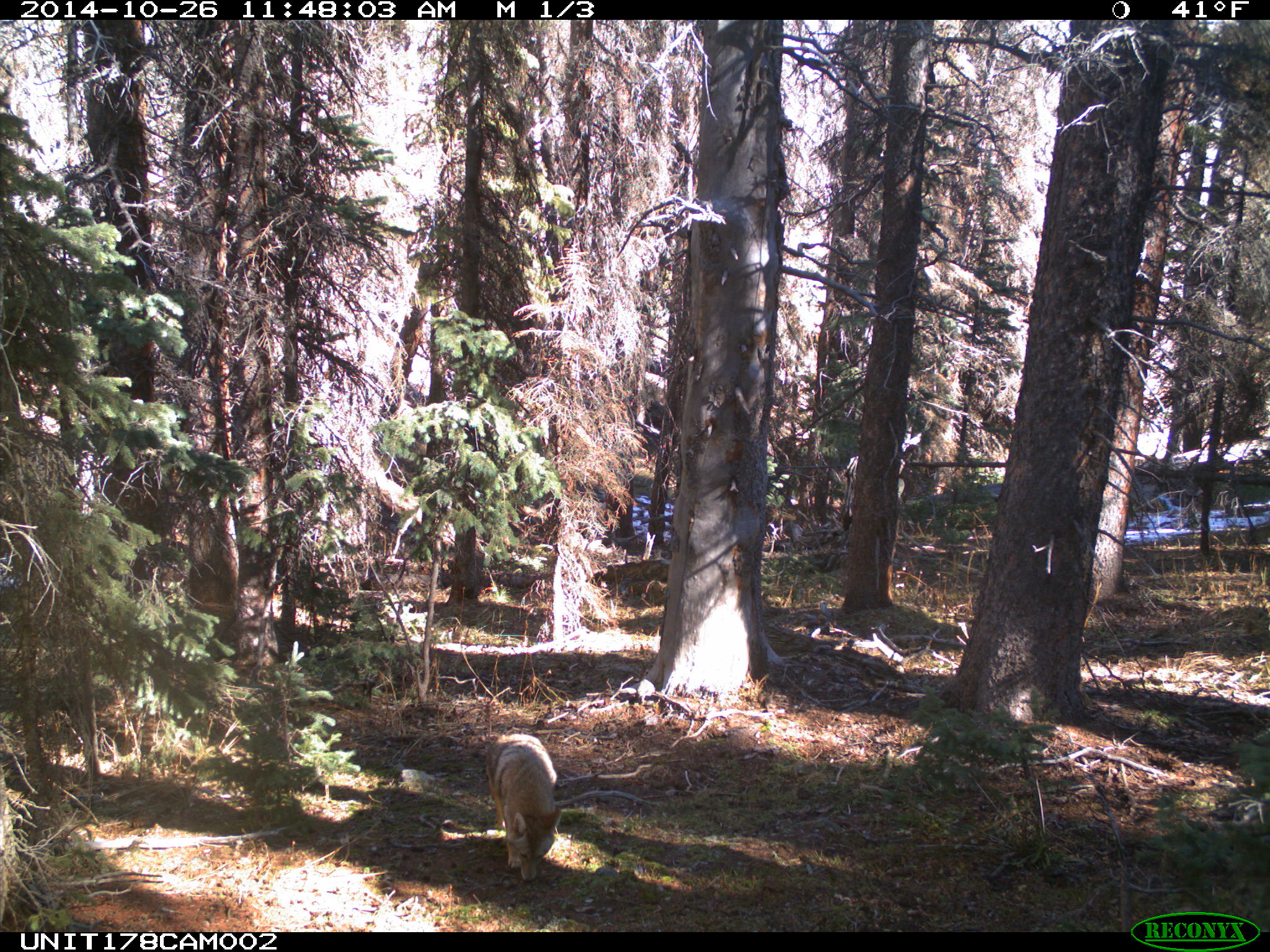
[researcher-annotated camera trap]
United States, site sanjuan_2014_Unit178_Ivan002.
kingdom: Animalia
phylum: Chordata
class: Mammalia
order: Carnivora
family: Canidae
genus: Canis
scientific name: Canis latrans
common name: coyote